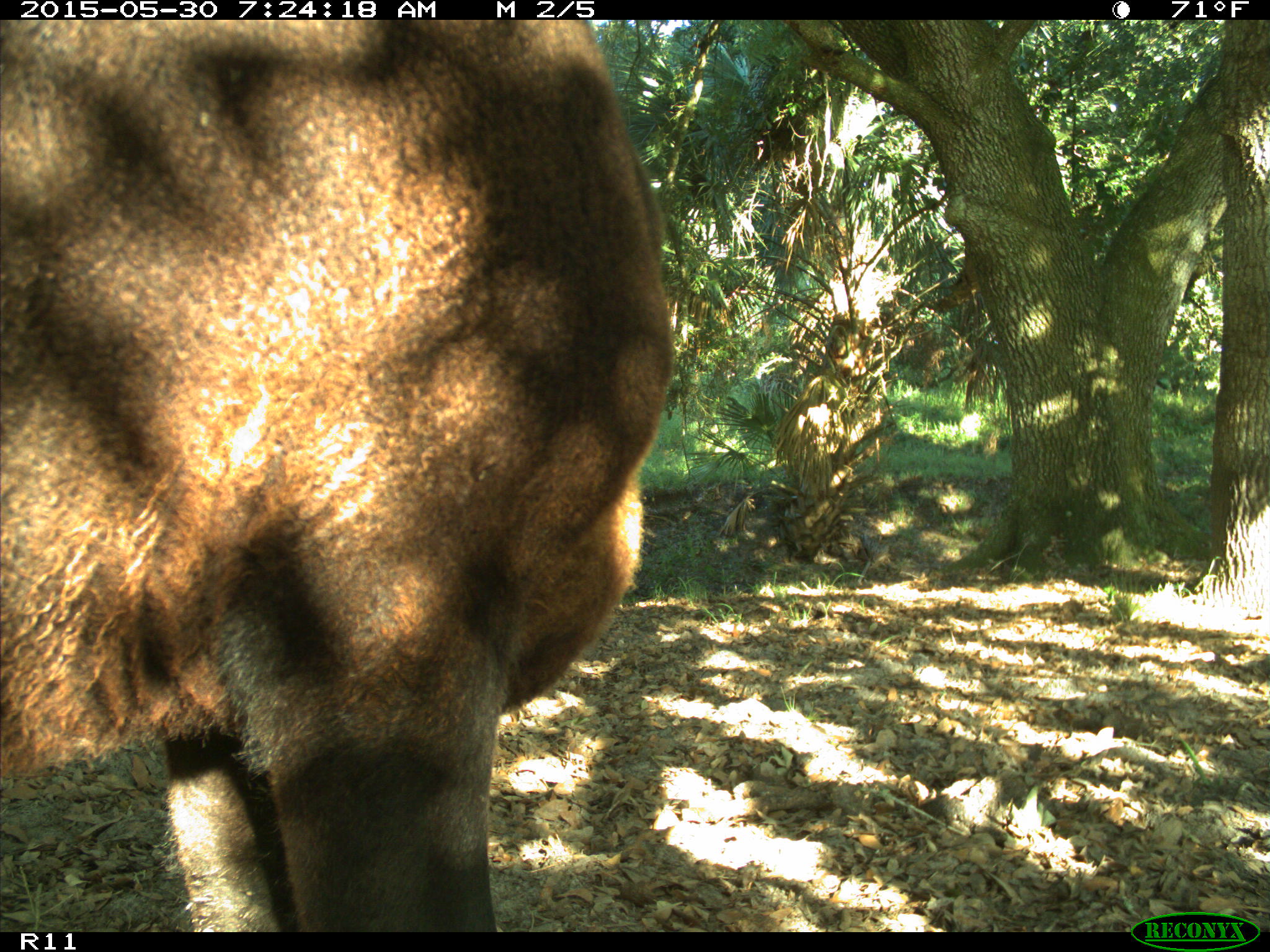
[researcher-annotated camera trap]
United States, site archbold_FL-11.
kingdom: Animalia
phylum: Chordata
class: Mammalia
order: Artiodactyla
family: Bovidae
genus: Bos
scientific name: Bos taurus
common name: domestic cow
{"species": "Bos taurus (domestic cow)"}